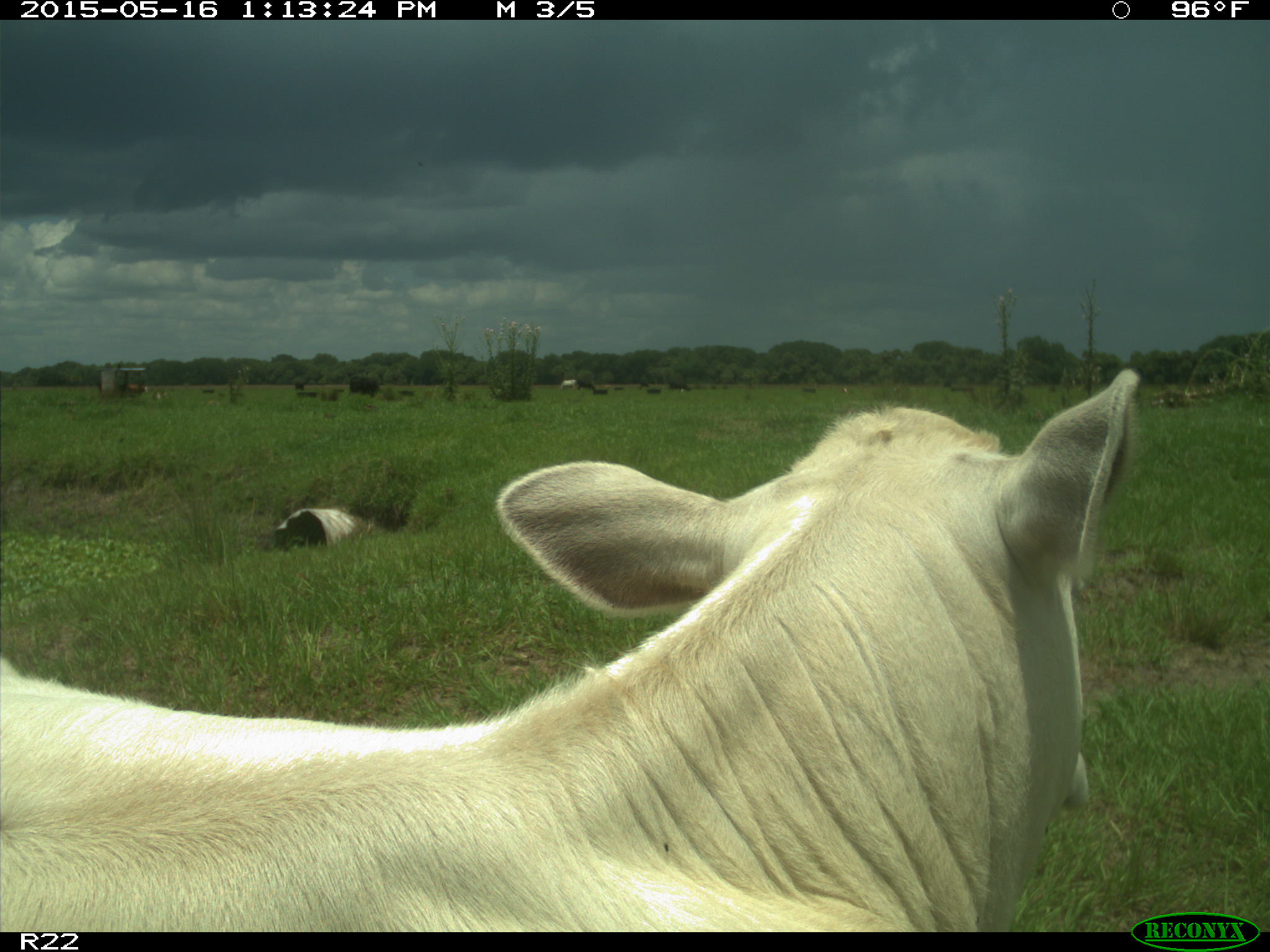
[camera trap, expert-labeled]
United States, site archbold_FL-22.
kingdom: Animalia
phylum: Chordata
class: Mammalia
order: Artiodactyla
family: Bovidae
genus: Bos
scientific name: Bos taurus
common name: domestic cow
Bos taurus (domestic cow).